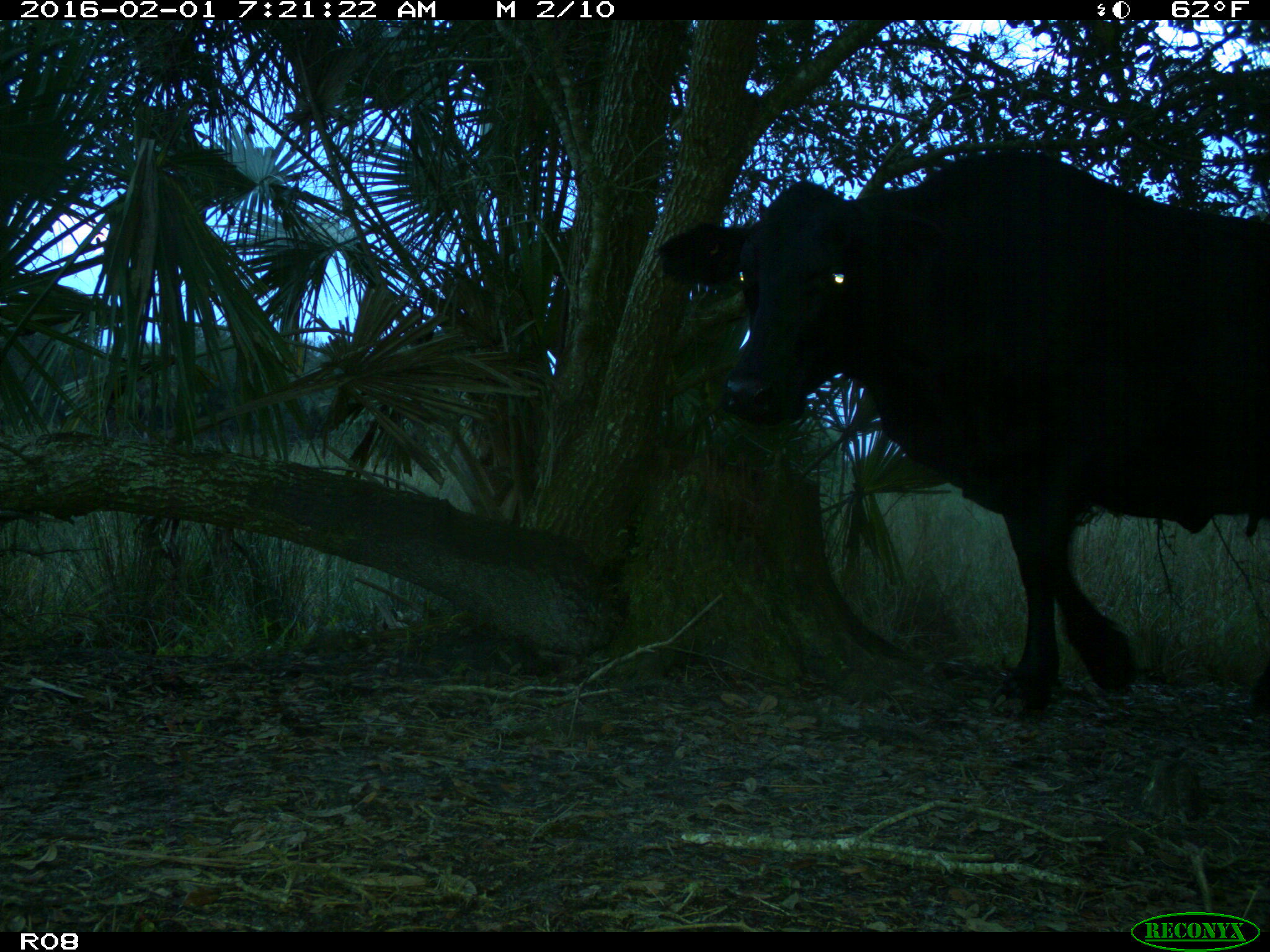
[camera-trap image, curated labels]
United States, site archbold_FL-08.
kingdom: Animalia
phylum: Chordata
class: Mammalia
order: Artiodactyla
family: Bovidae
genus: Bos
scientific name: Bos taurus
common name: domestic cow